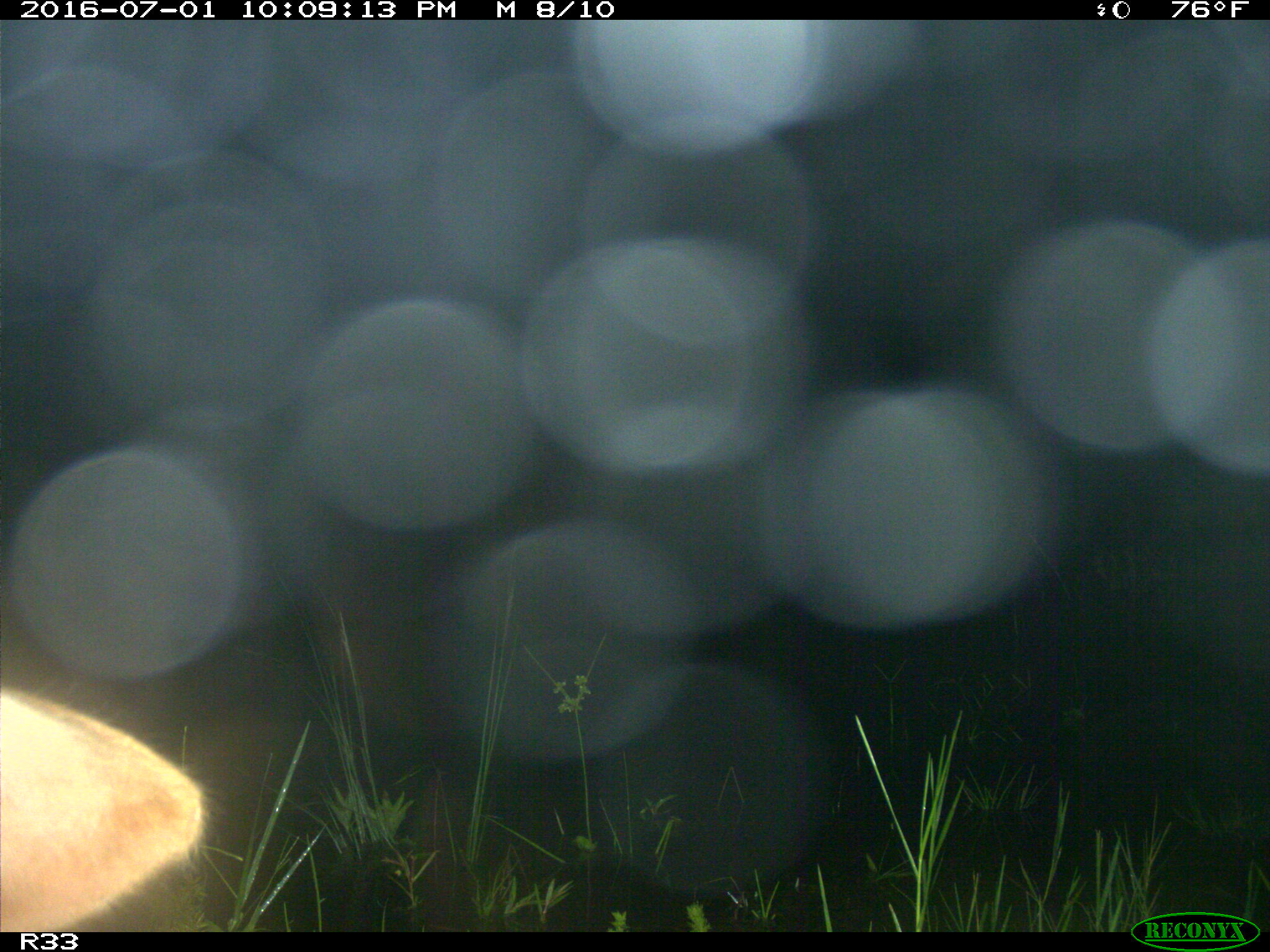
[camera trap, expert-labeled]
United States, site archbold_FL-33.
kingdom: Animalia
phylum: Chordata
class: Mammalia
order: Artiodactyla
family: Bovidae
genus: Bos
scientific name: Bos taurus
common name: domestic cow